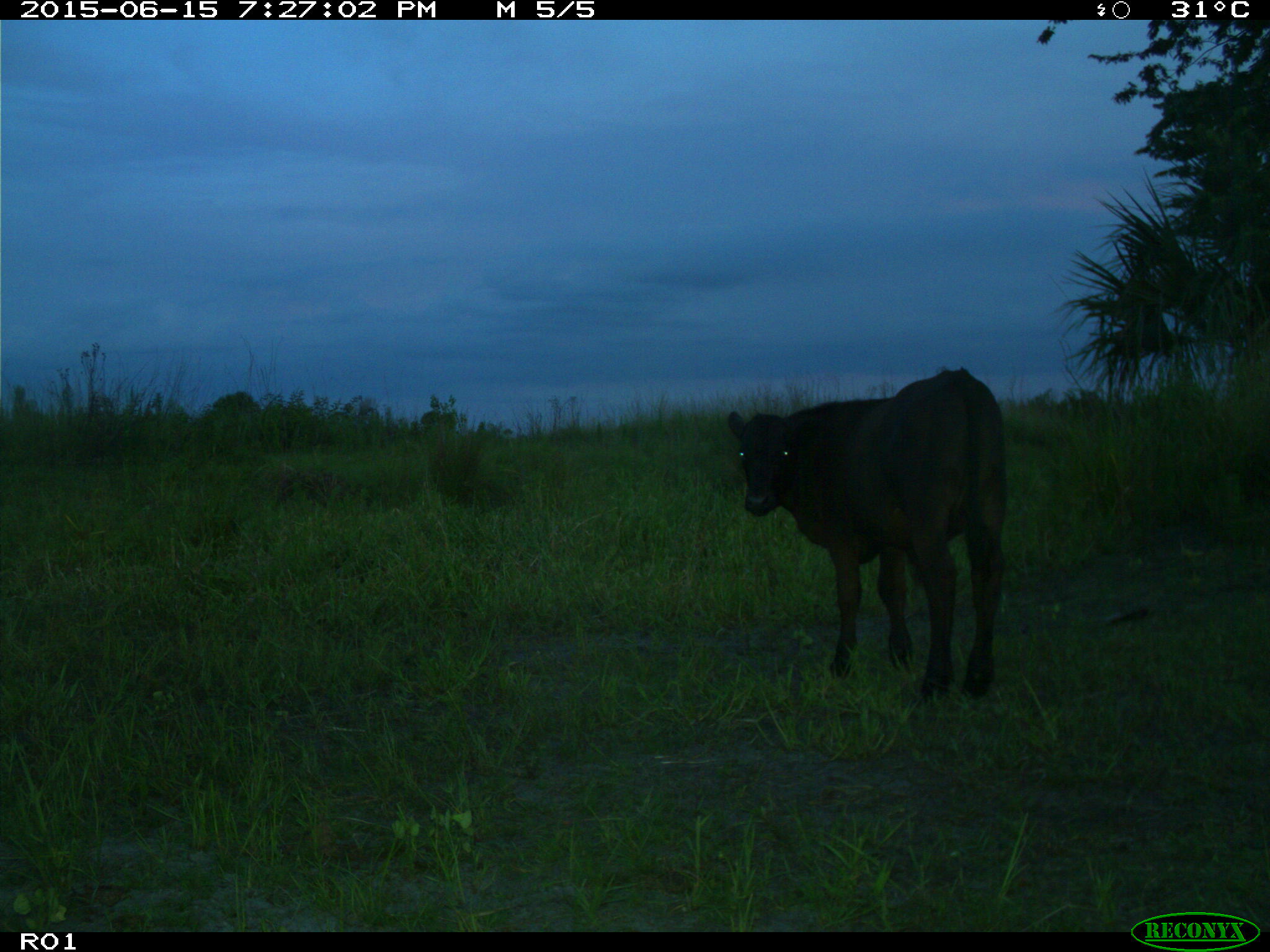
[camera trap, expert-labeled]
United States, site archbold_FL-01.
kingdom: Animalia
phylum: Chordata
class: Mammalia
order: Artiodactyla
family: Bovidae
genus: Bos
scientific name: Bos taurus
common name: domestic cow